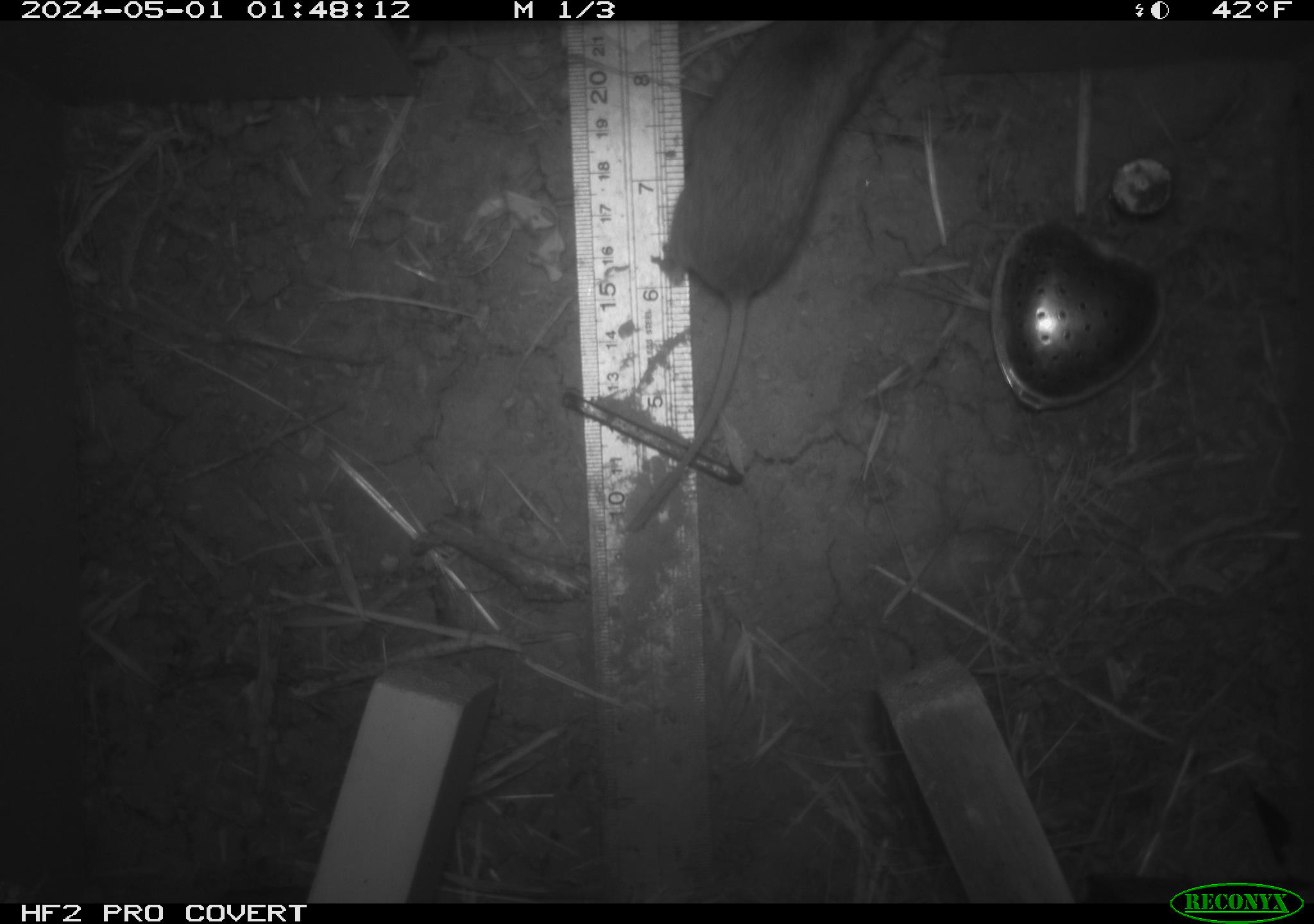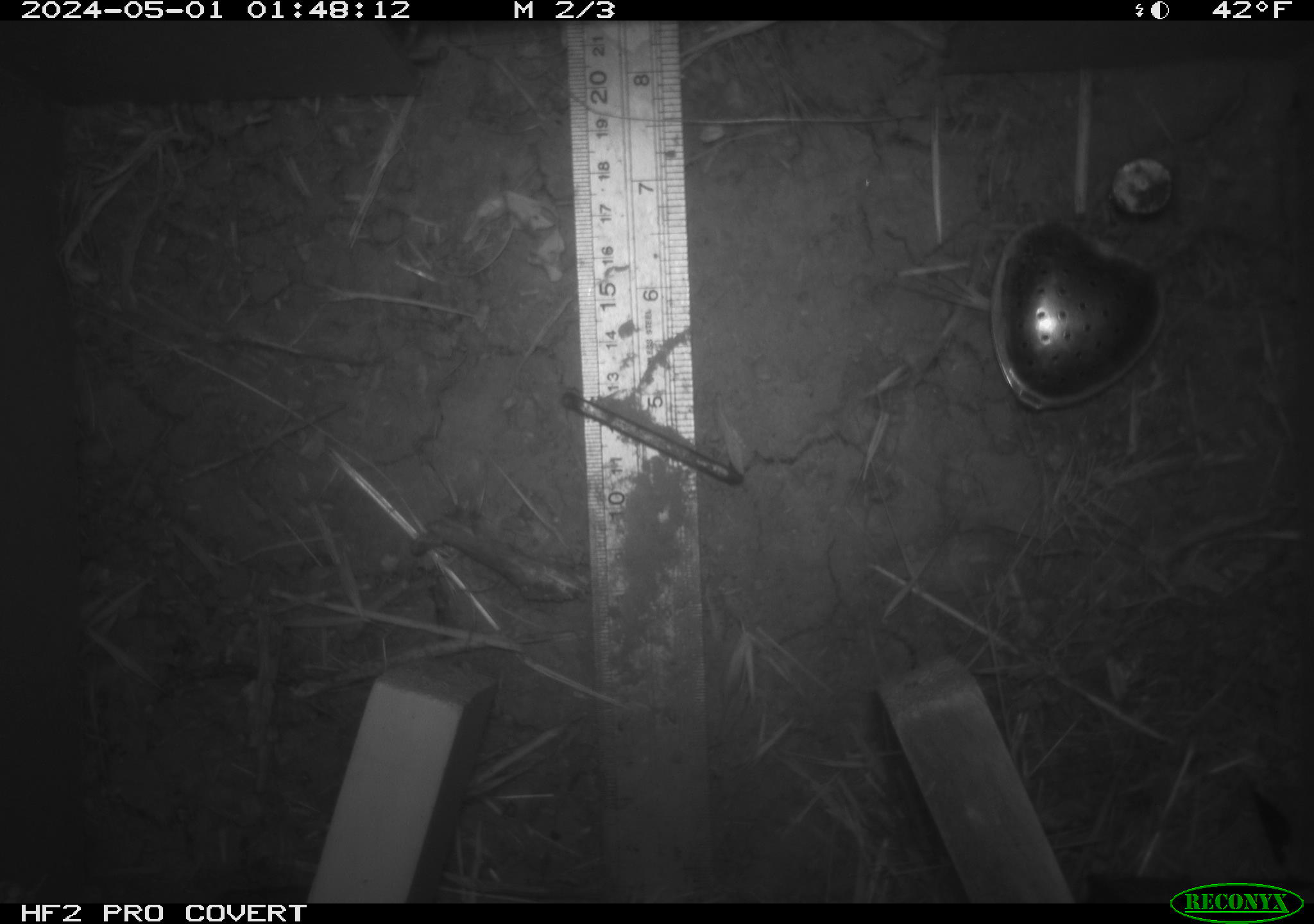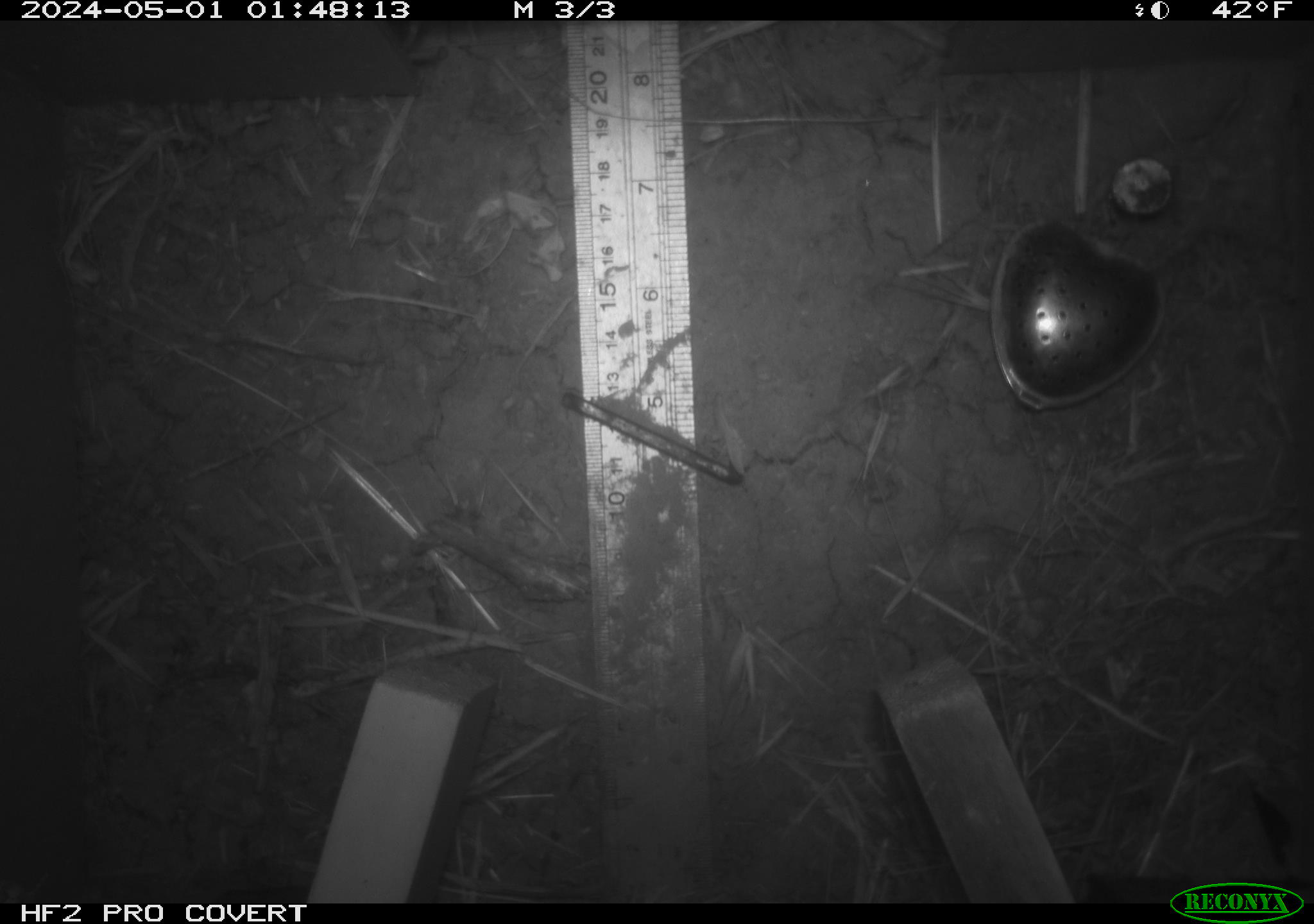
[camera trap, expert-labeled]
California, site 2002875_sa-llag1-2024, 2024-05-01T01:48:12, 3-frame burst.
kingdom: Animalia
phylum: Chordata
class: Mammalia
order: Rodentia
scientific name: Rodentia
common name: mouse species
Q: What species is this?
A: Mouse species (Rodentia).